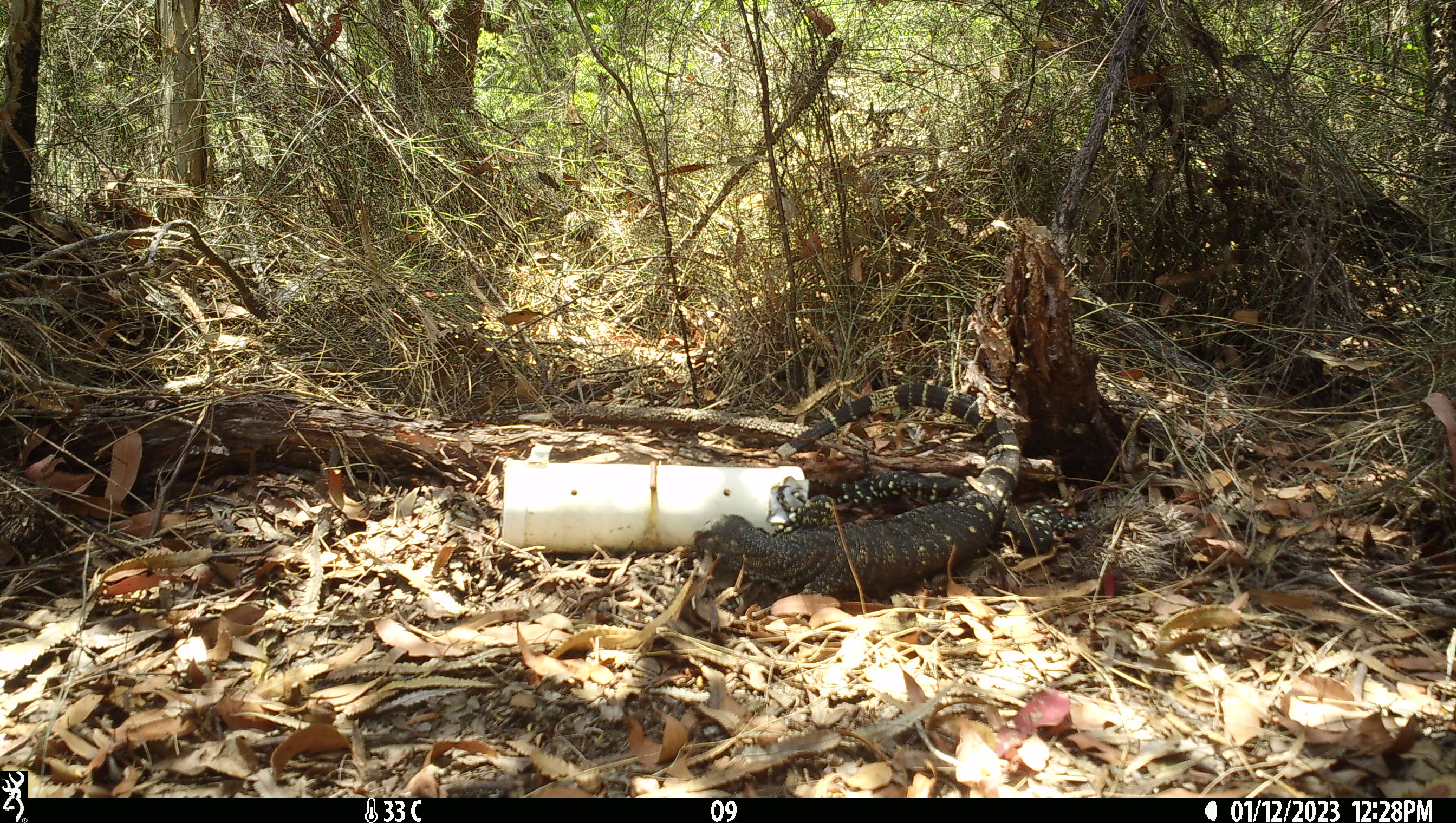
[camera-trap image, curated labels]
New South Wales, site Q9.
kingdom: Animalia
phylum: Chordata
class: Reptilia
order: Squamata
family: Varanidae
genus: Varanus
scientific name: Varanus varius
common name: lace monitor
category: goanna